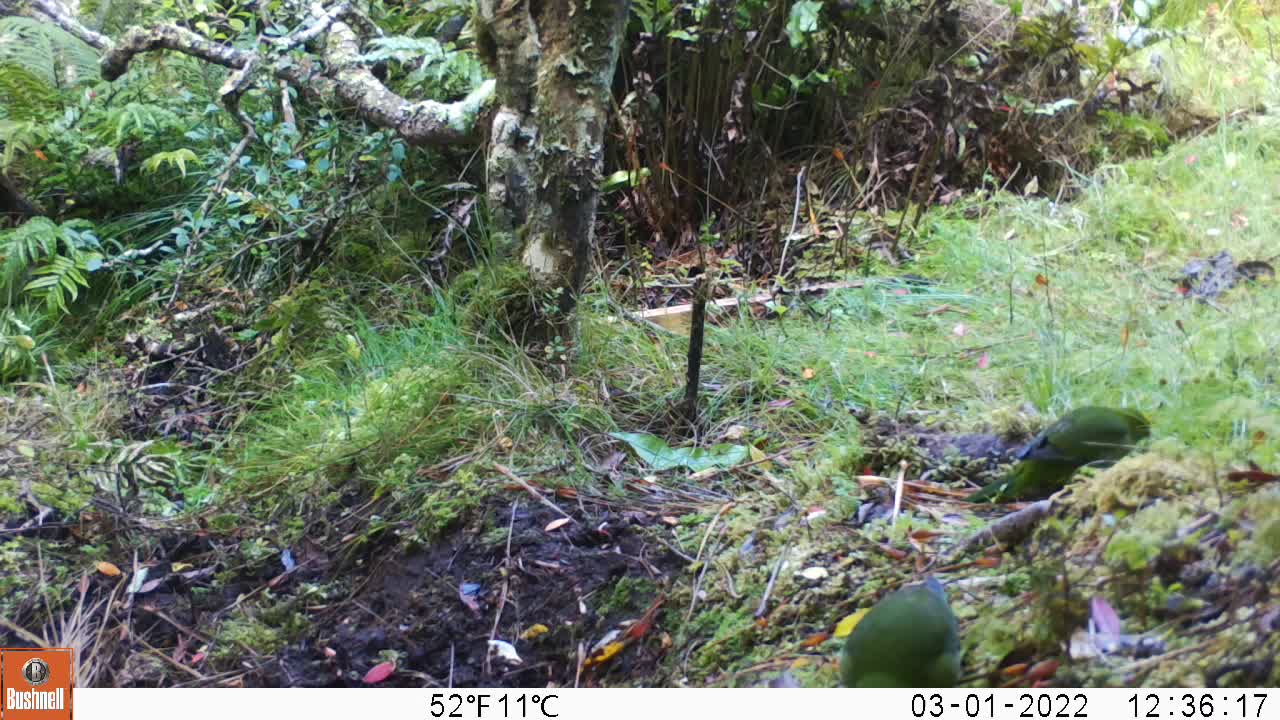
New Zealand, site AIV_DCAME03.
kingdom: Animalia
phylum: Chordata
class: Aves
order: Psittaciformes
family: Psittaculidae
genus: Cyanoramphus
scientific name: Cyanoramphus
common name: parakeet